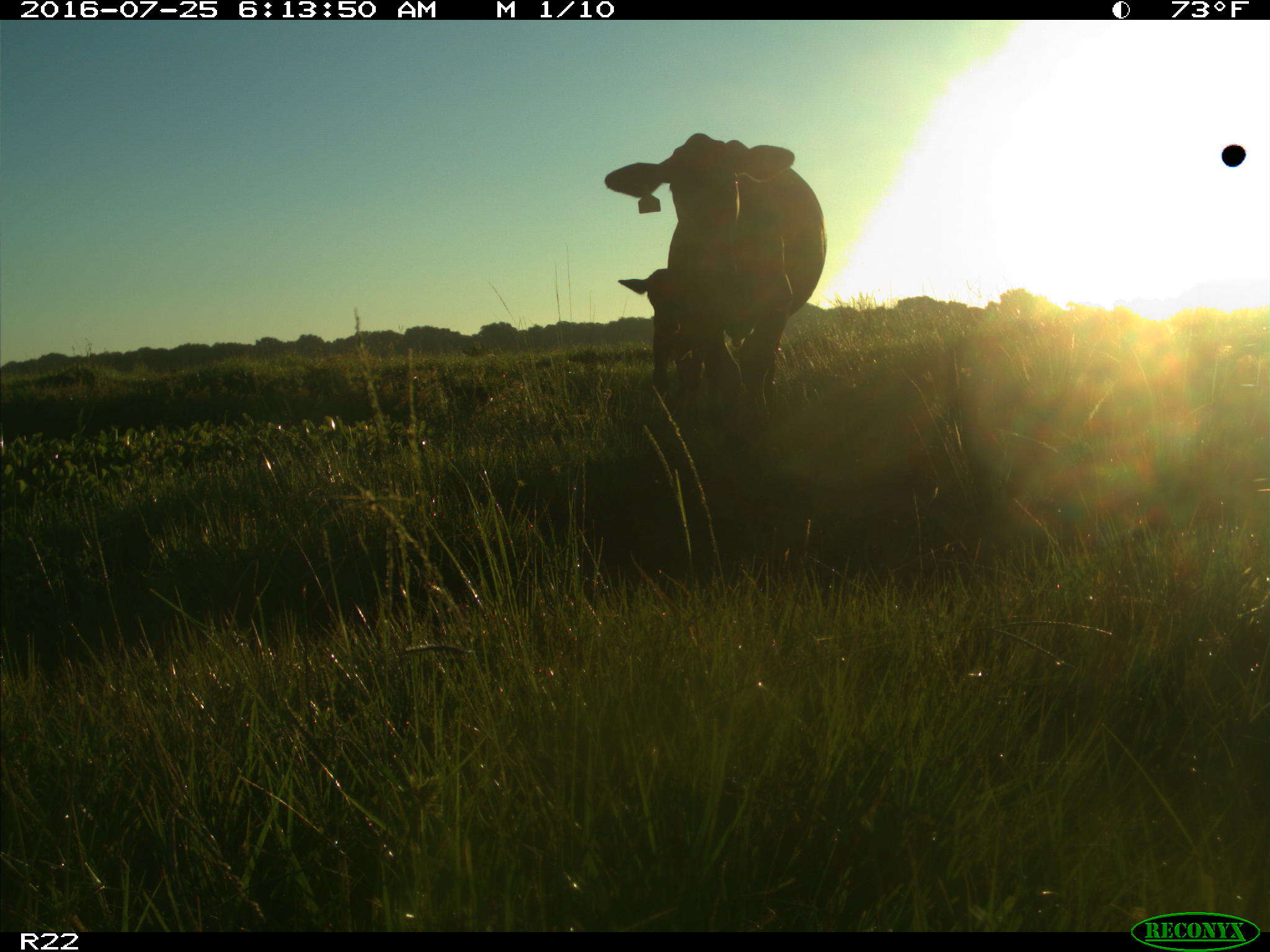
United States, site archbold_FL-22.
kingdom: Animalia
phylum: Chordata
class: Mammalia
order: Artiodactyla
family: Bovidae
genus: Bos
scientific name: Bos taurus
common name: domestic cow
Bos taurus (domestic cow).